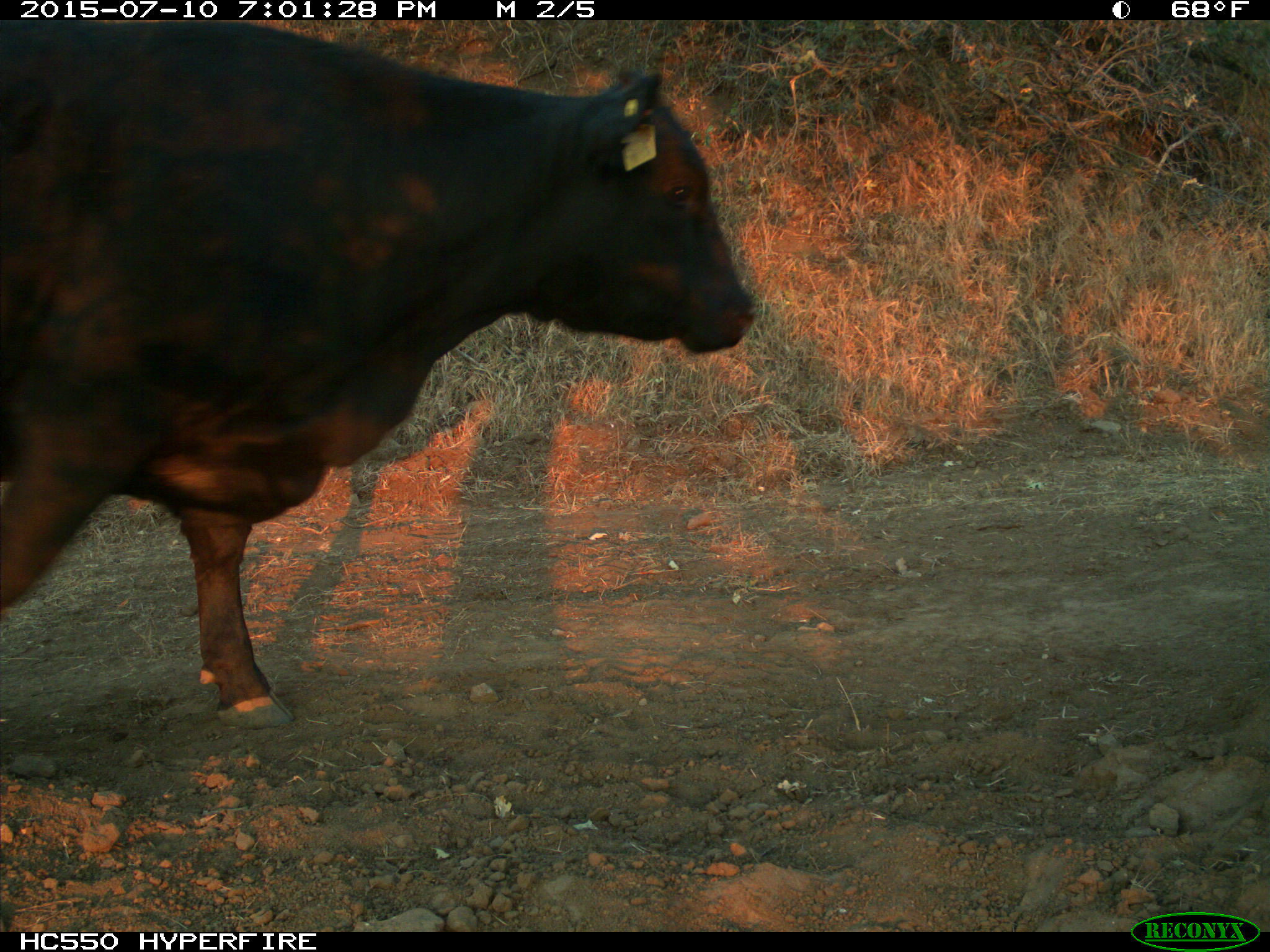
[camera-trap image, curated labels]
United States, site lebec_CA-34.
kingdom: Animalia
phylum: Chordata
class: Mammalia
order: Artiodactyla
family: Bovidae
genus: Bos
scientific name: Bos taurus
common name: domestic cow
Bos taurus (domestic cow).